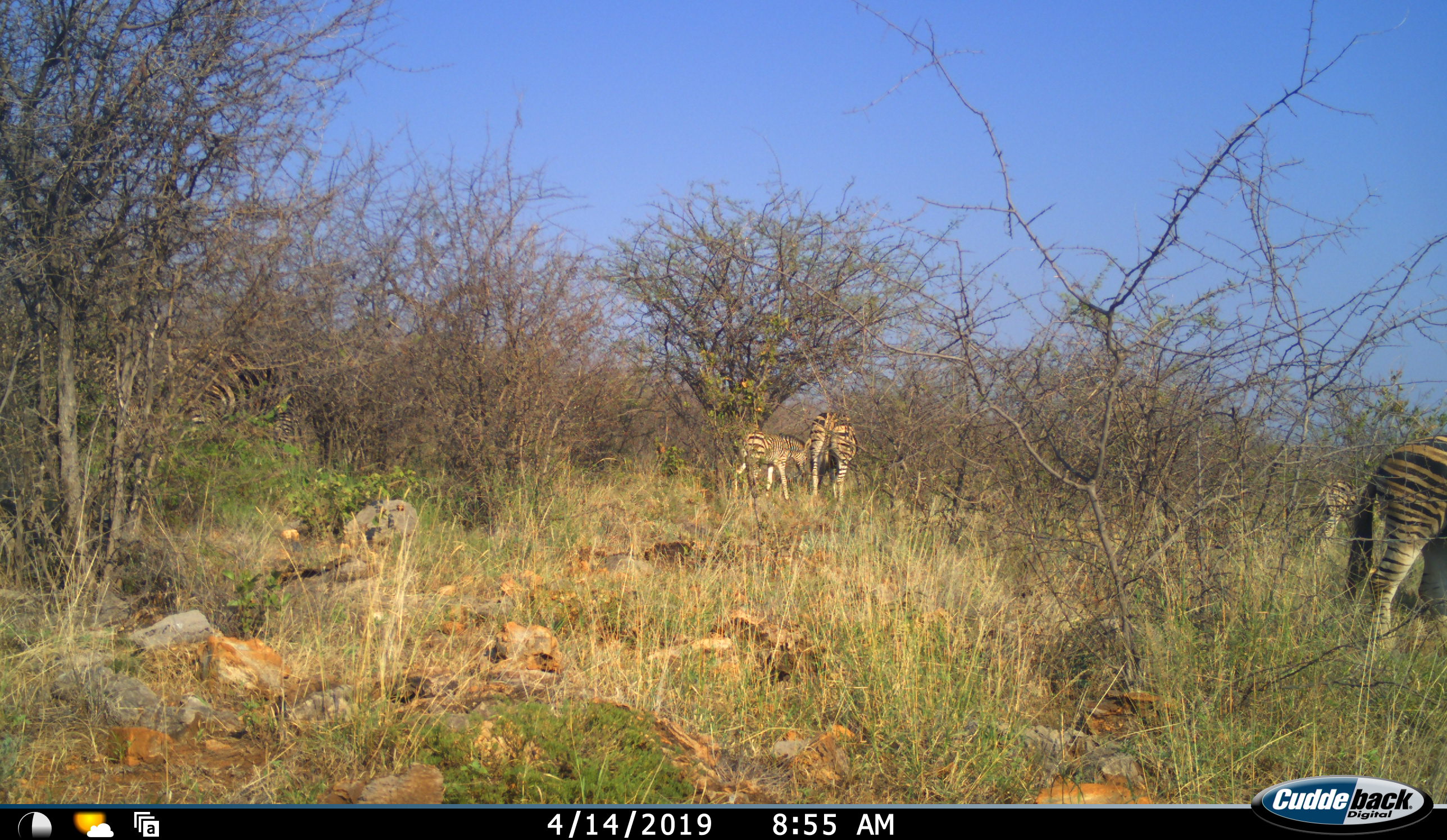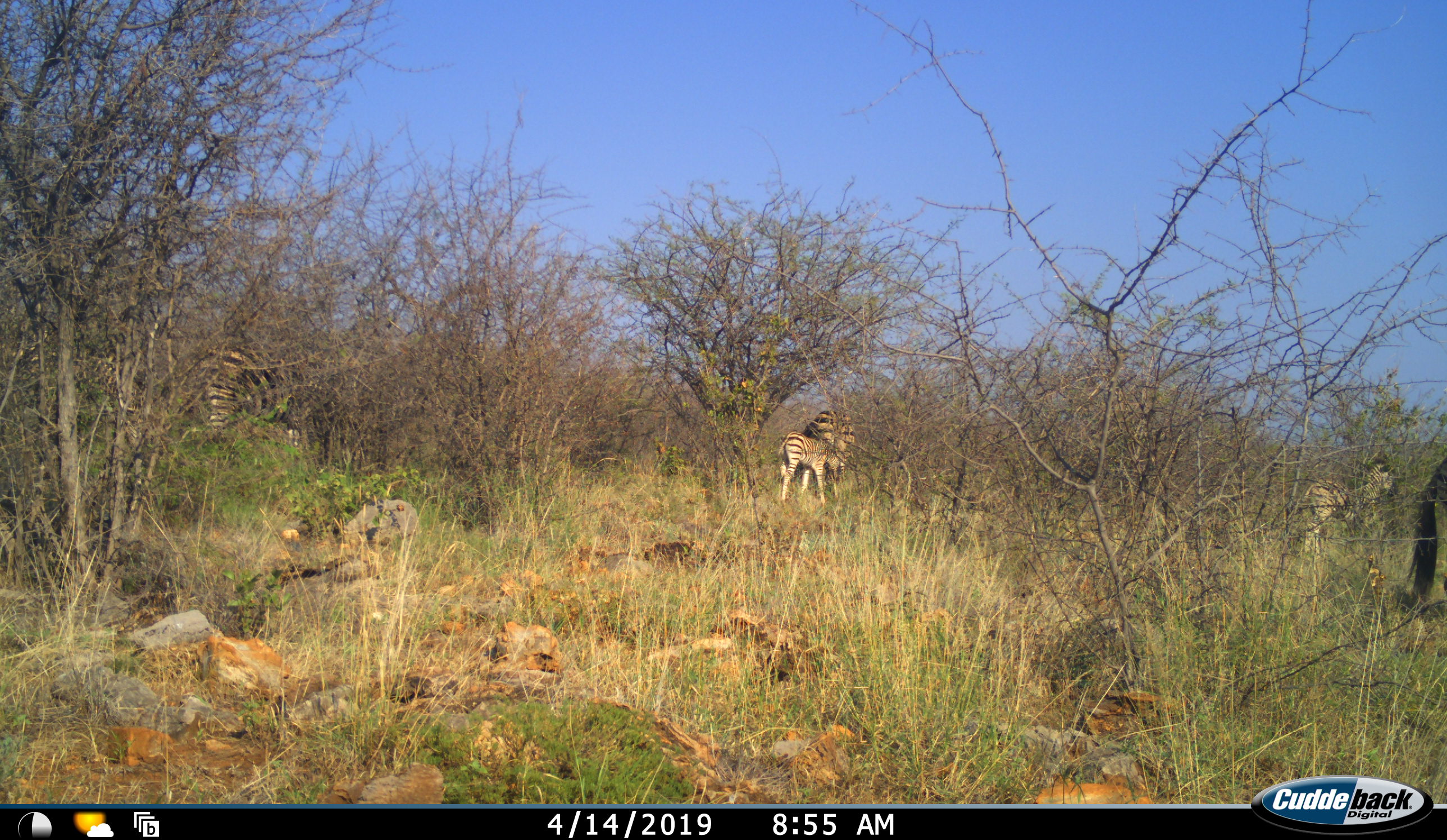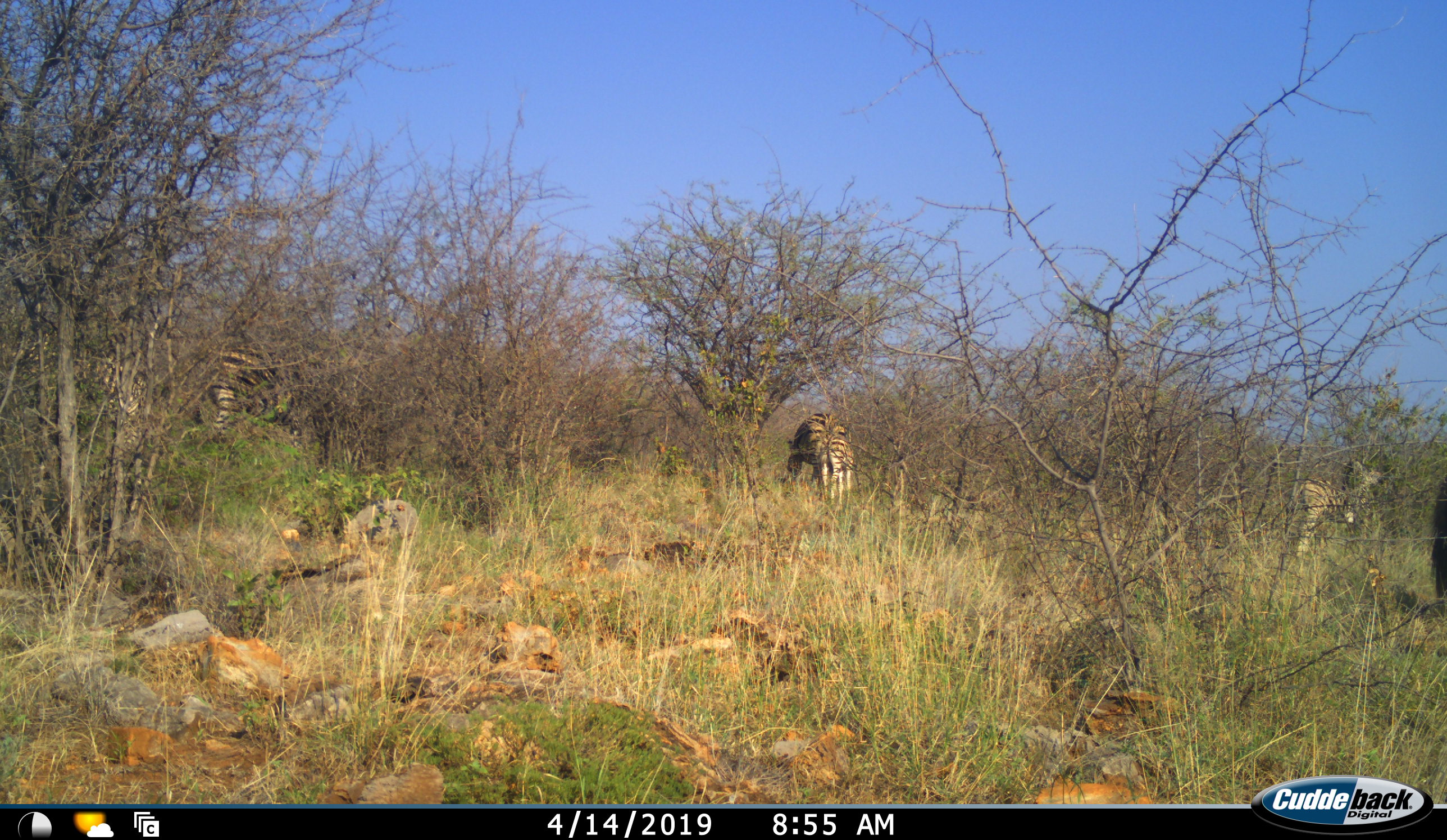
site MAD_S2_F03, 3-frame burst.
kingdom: Animalia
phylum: Chordata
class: Mammalia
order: Perissodactyla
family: Equidae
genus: Equus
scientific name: Equus quagga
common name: plains zebra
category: zebraplains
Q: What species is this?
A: Zebraplains (plains zebra) (Equus quagga).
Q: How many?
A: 5.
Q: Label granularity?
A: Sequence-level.